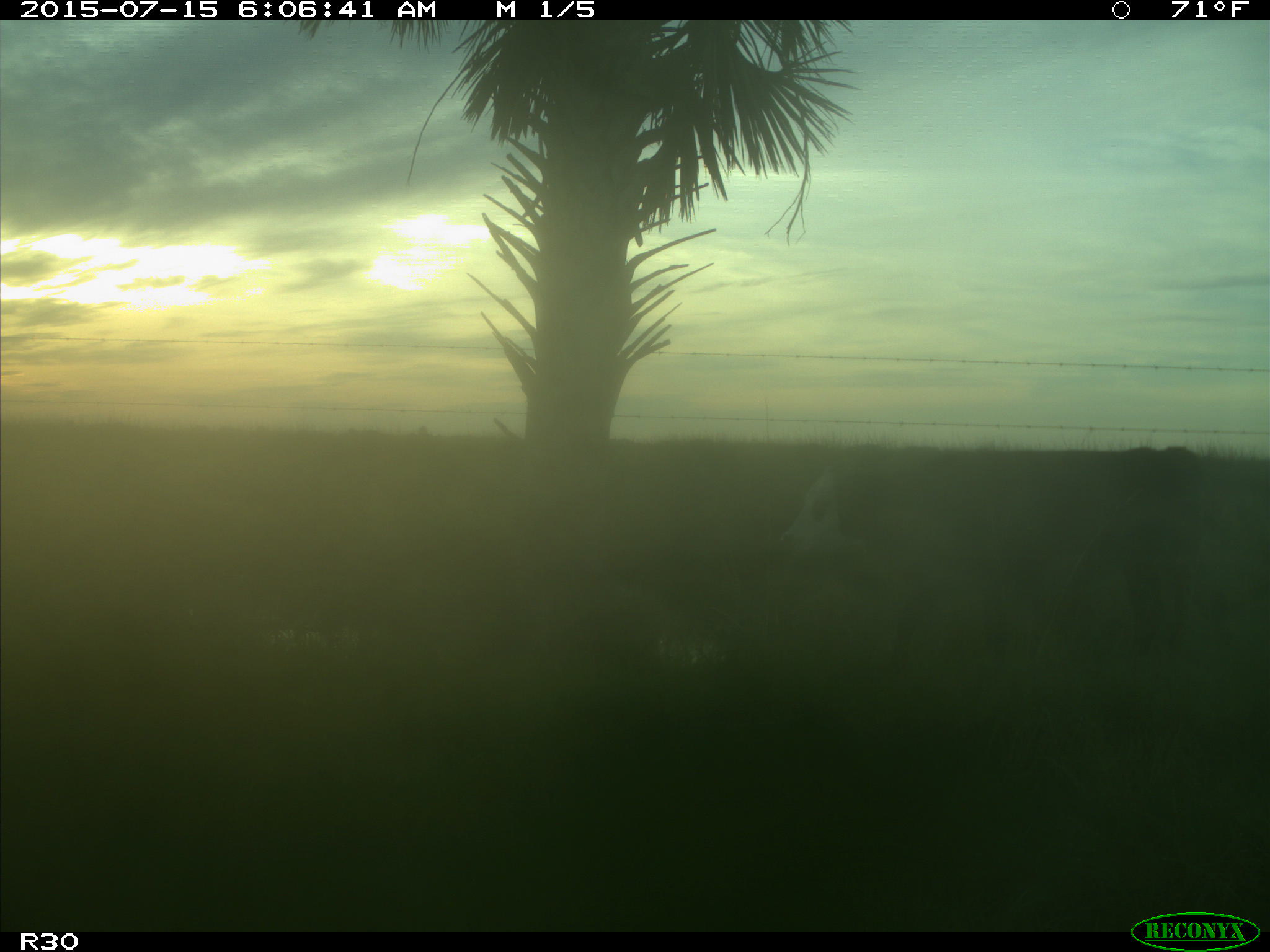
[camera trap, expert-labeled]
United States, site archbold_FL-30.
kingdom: Animalia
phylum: Chordata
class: Mammalia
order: Artiodactyla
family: Bovidae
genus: Bos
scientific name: Bos taurus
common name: domestic cow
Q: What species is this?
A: Bos taurus (domestic cow).